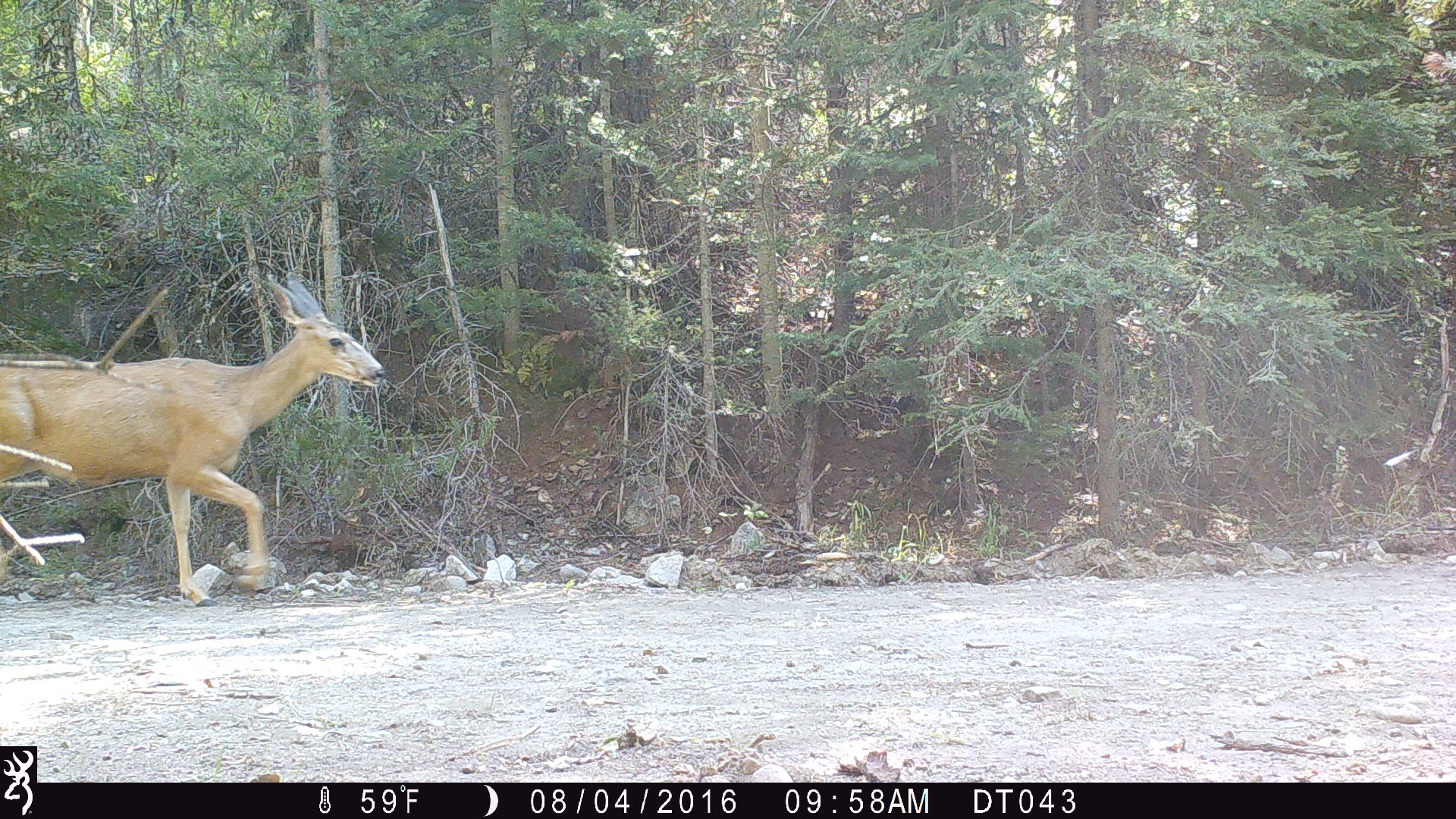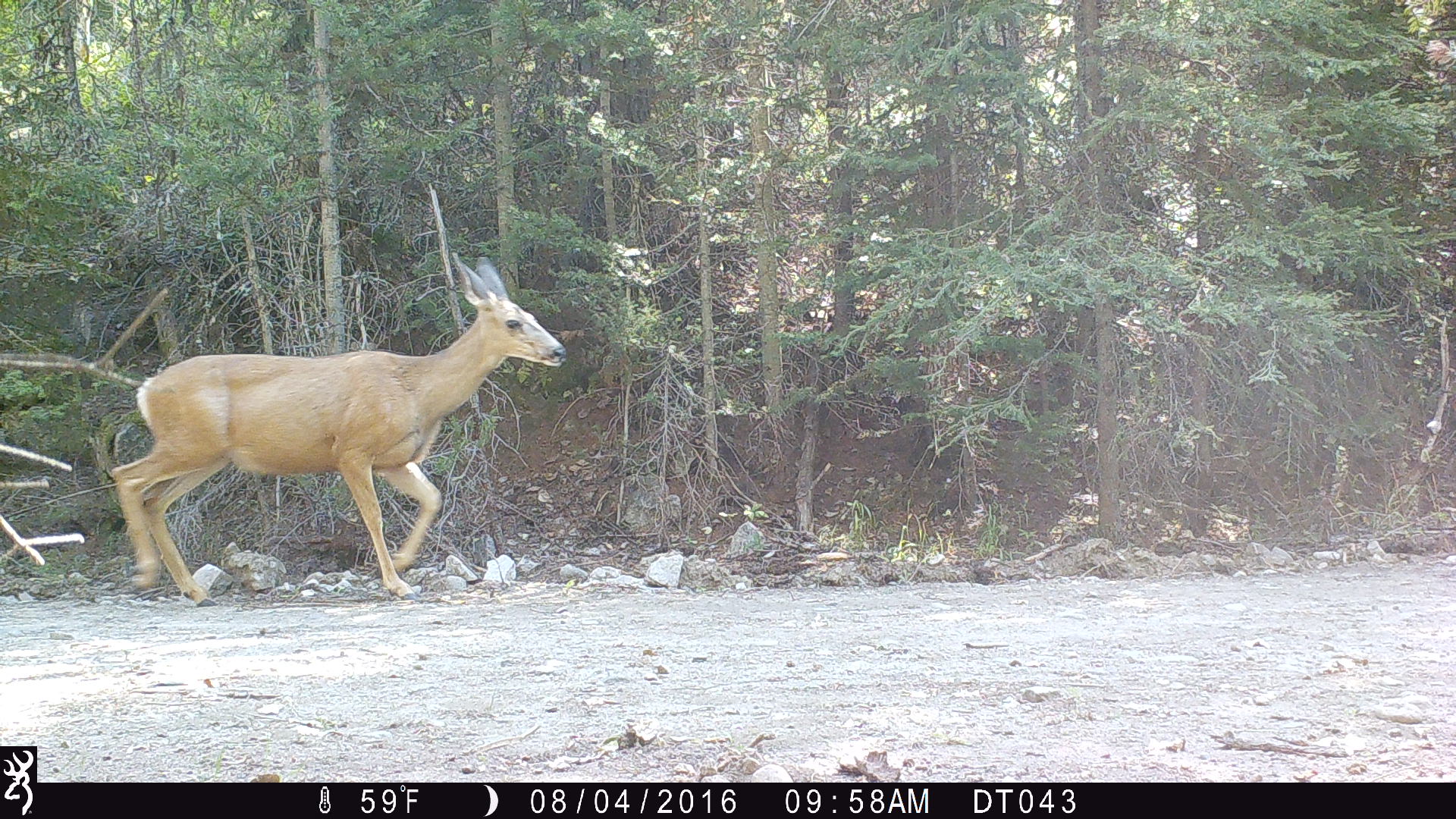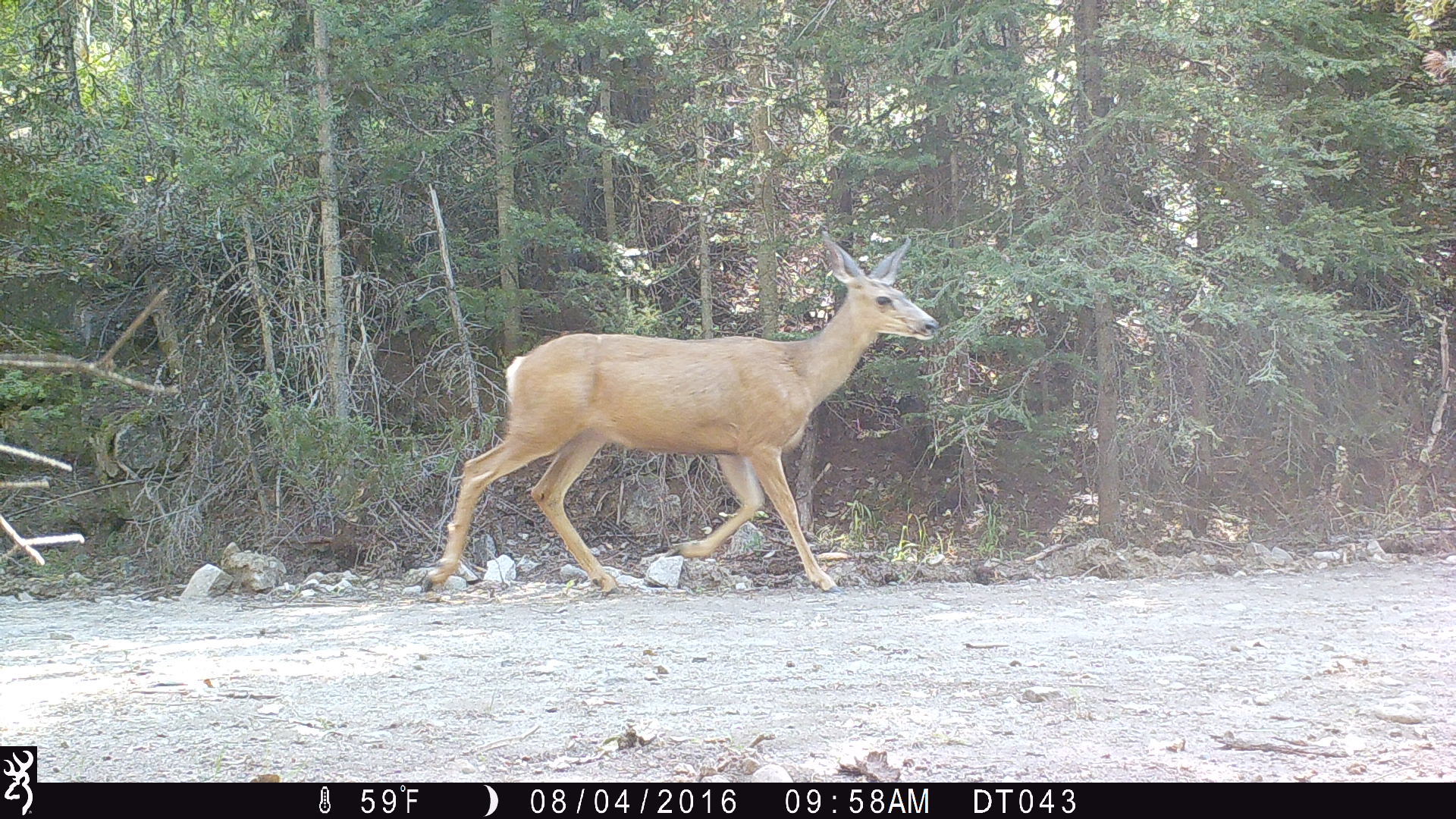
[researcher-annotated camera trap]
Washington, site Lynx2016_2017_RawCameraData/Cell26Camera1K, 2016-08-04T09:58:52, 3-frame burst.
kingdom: Animalia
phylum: Chordata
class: Mammalia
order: Artiodactyla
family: Cervidae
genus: Odocoileus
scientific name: Odocoileus hemionus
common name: mule deer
Odocoileus hemionus (mule deer). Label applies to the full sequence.